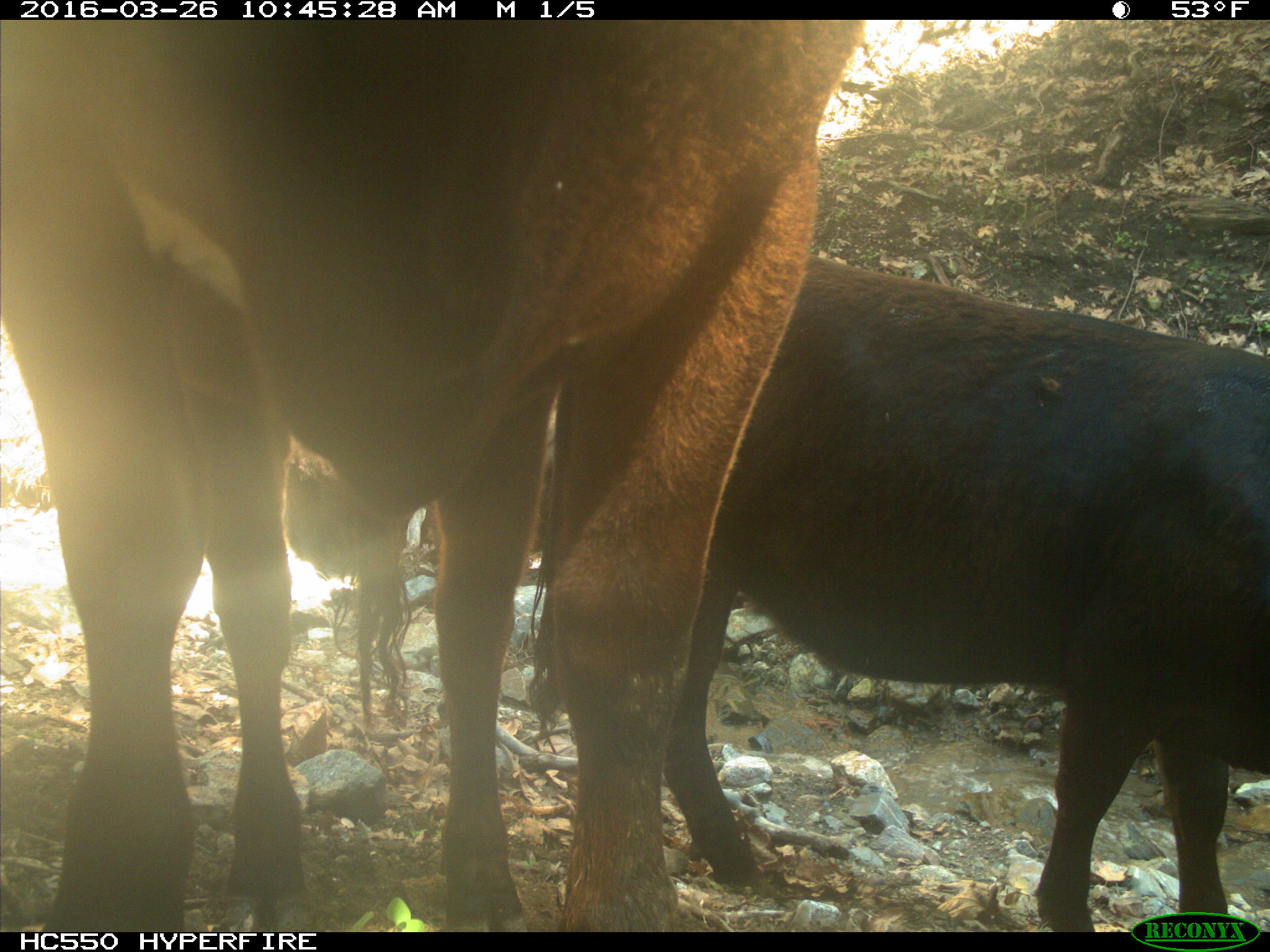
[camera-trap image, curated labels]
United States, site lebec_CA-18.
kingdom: Animalia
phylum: Chordata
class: Mammalia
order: Artiodactyla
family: Bovidae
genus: Bos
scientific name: Bos taurus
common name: domestic cow